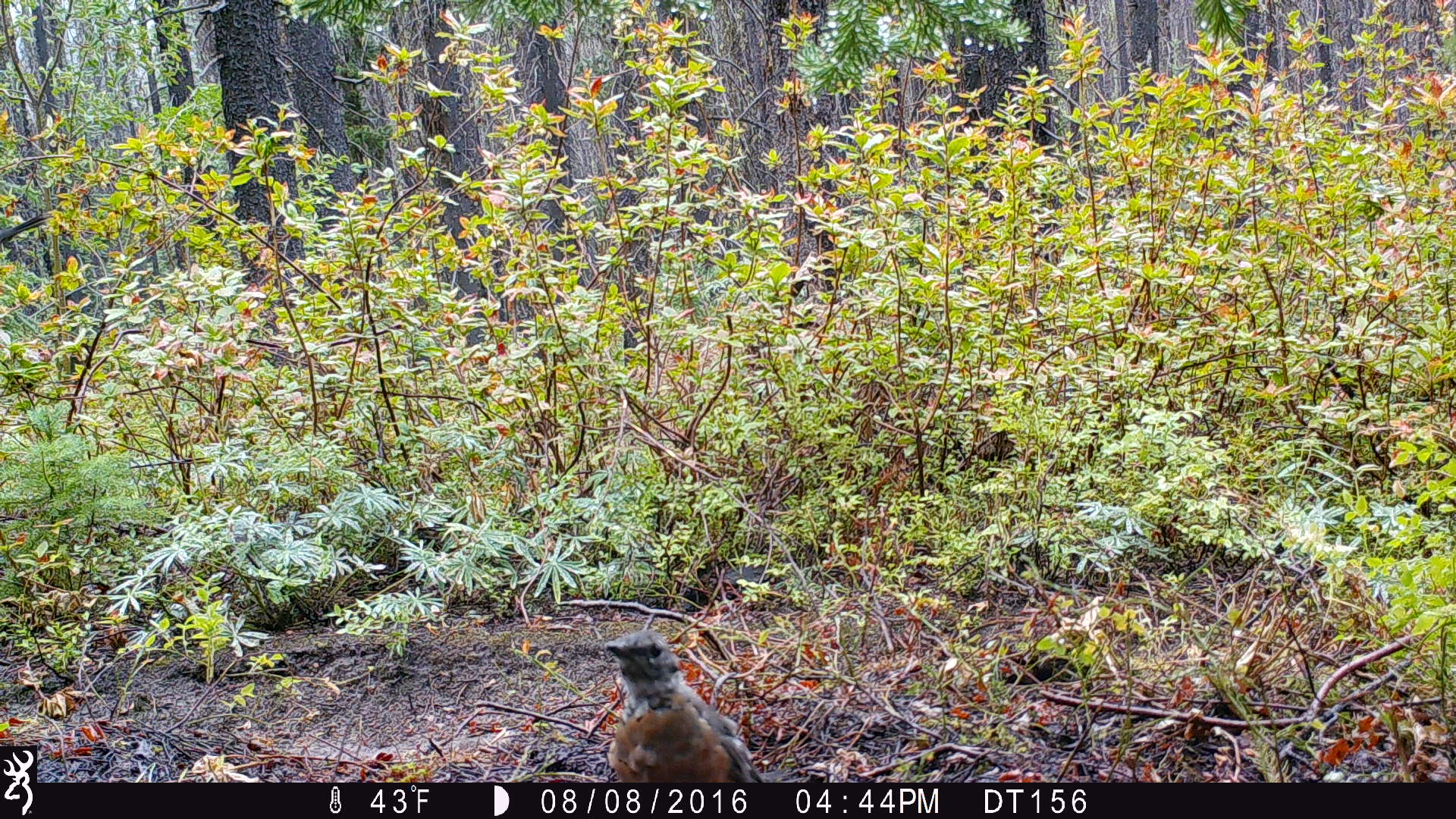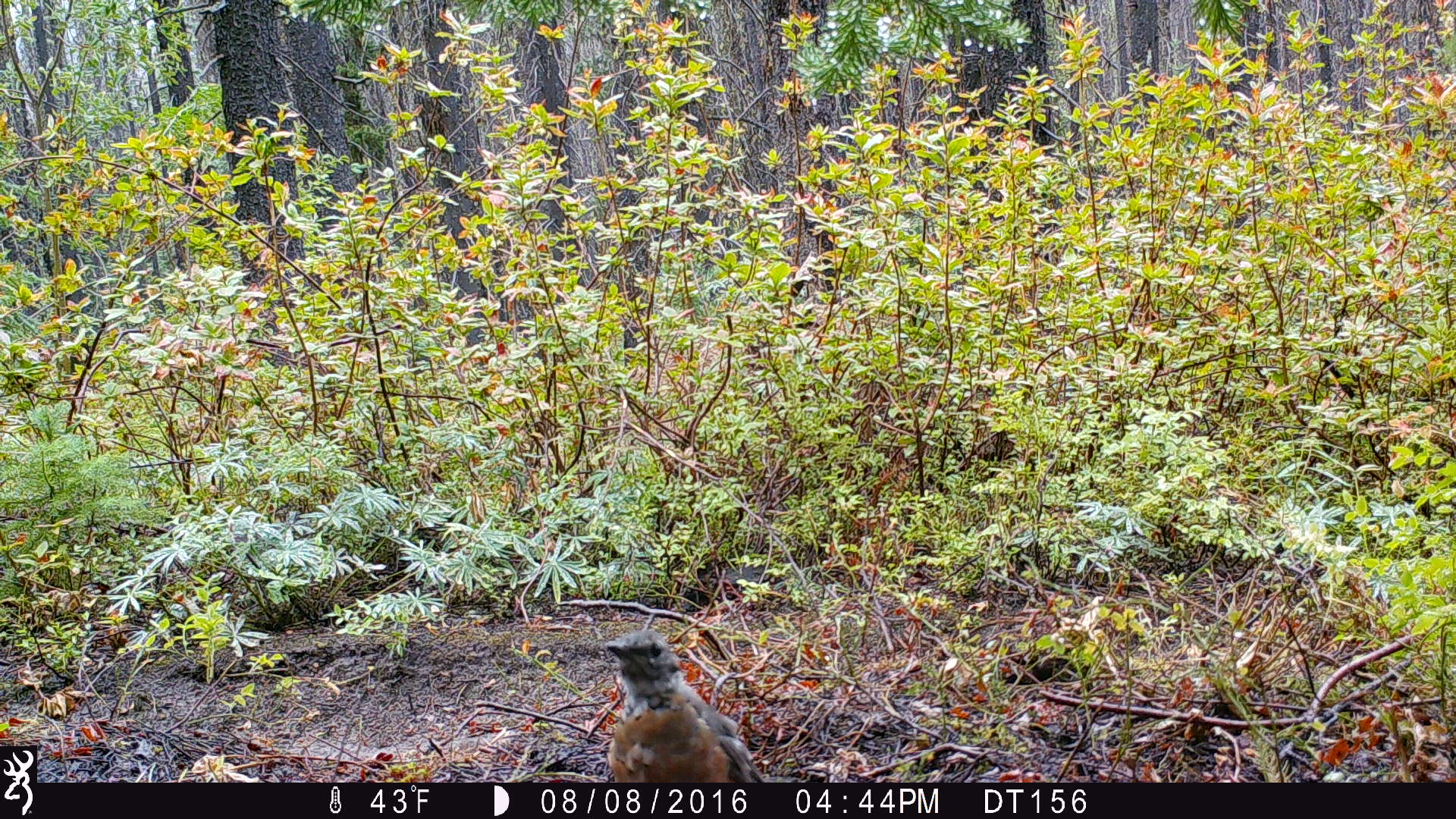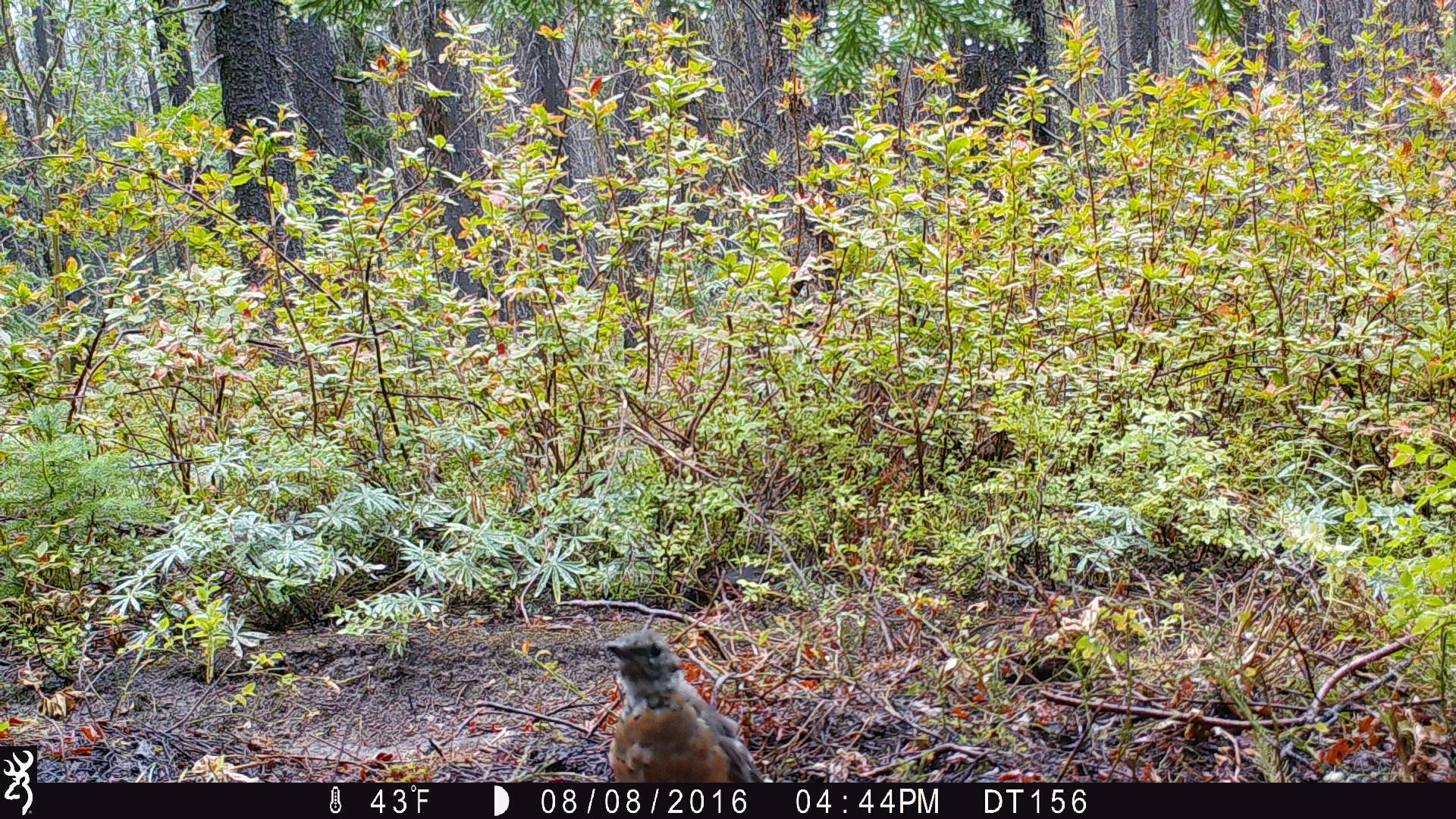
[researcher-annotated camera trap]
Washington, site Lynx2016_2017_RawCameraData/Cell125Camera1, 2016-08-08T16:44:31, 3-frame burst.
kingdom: Animalia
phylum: Chordata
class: Aves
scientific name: Aves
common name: birds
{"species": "Aves (birds)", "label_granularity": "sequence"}